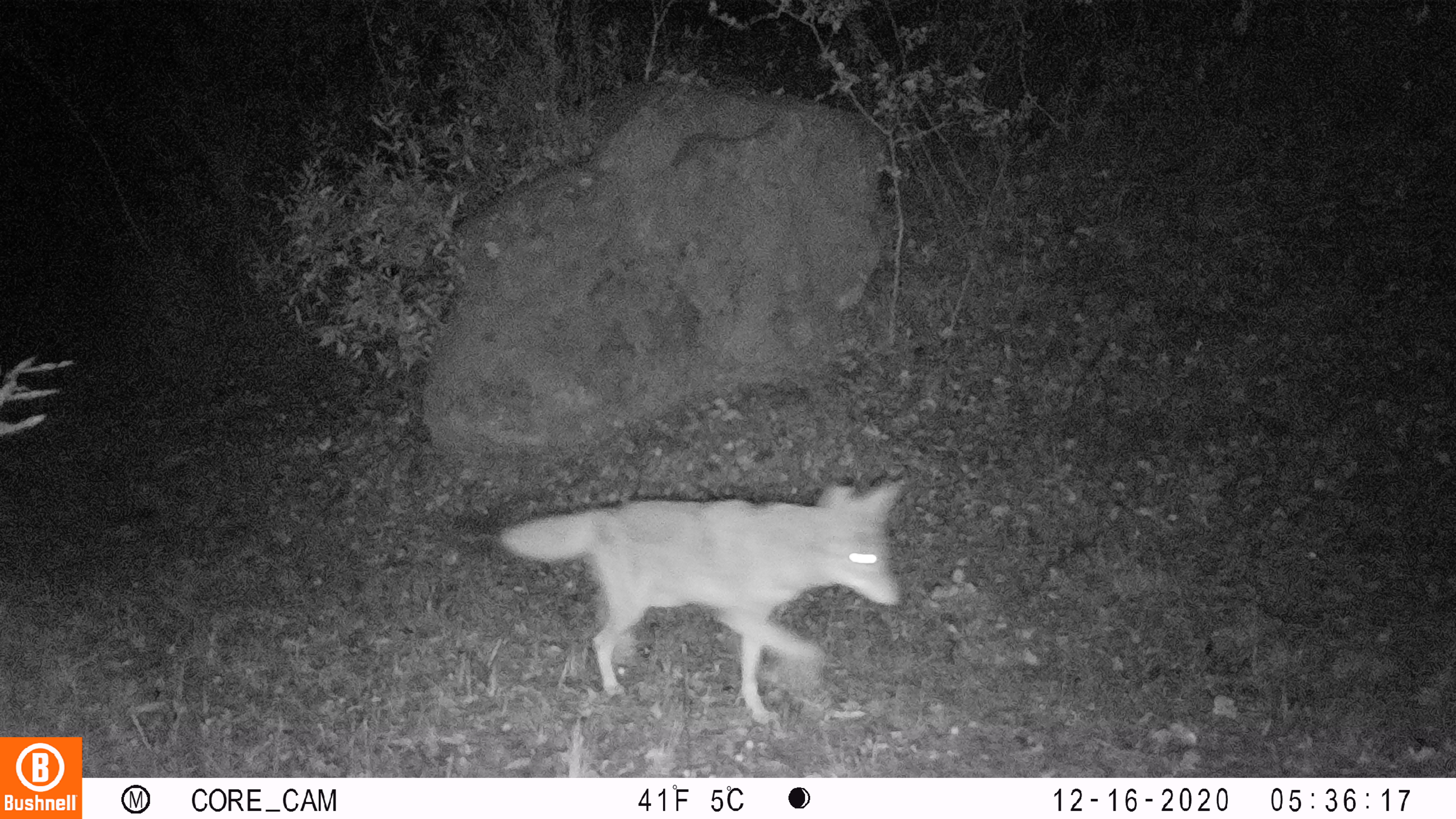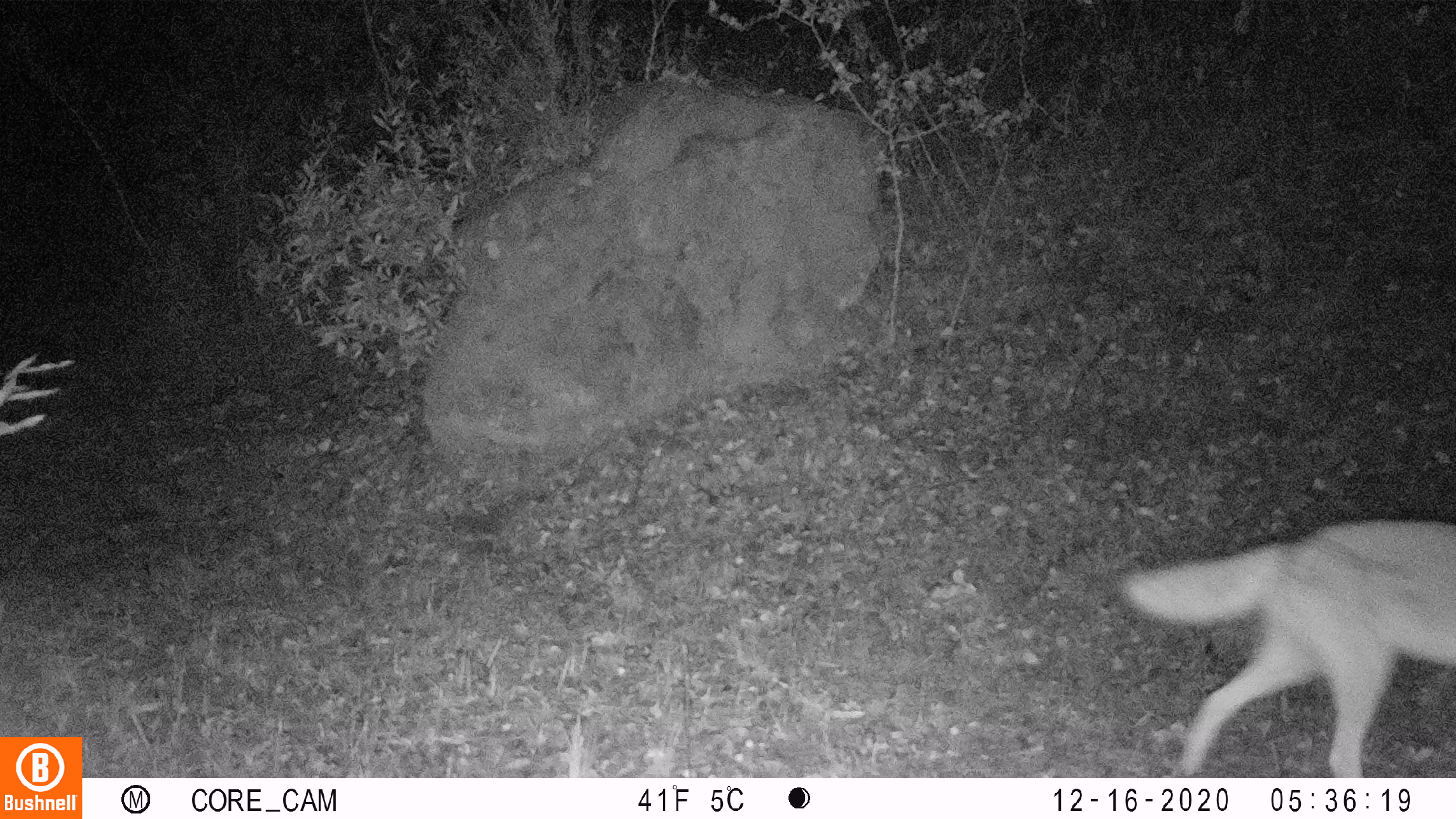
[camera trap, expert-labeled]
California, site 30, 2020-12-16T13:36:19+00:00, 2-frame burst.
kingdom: Animalia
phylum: Chordata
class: Mammalia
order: Carnivora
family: Canidae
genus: Canis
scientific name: Canis latrans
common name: coyote